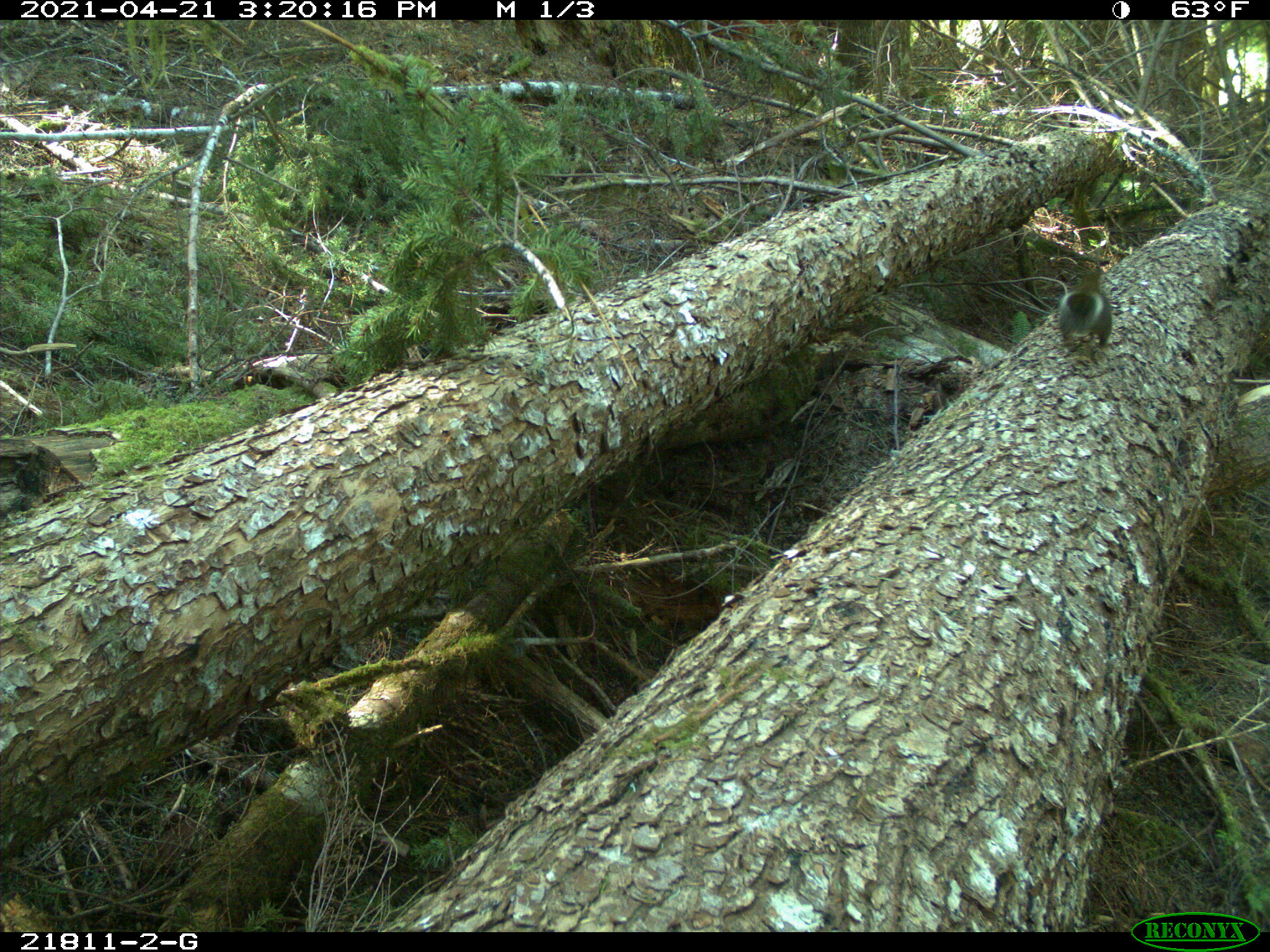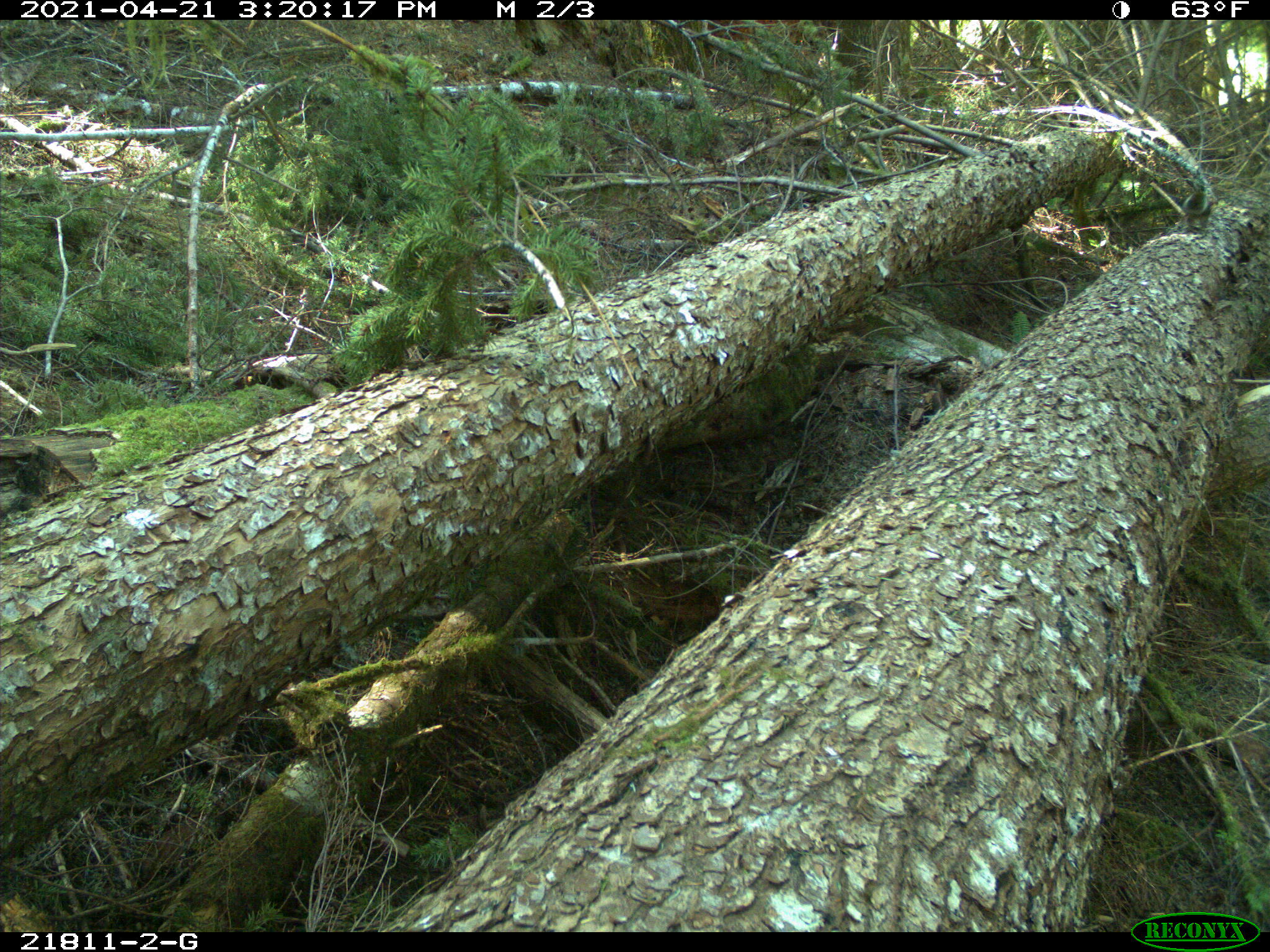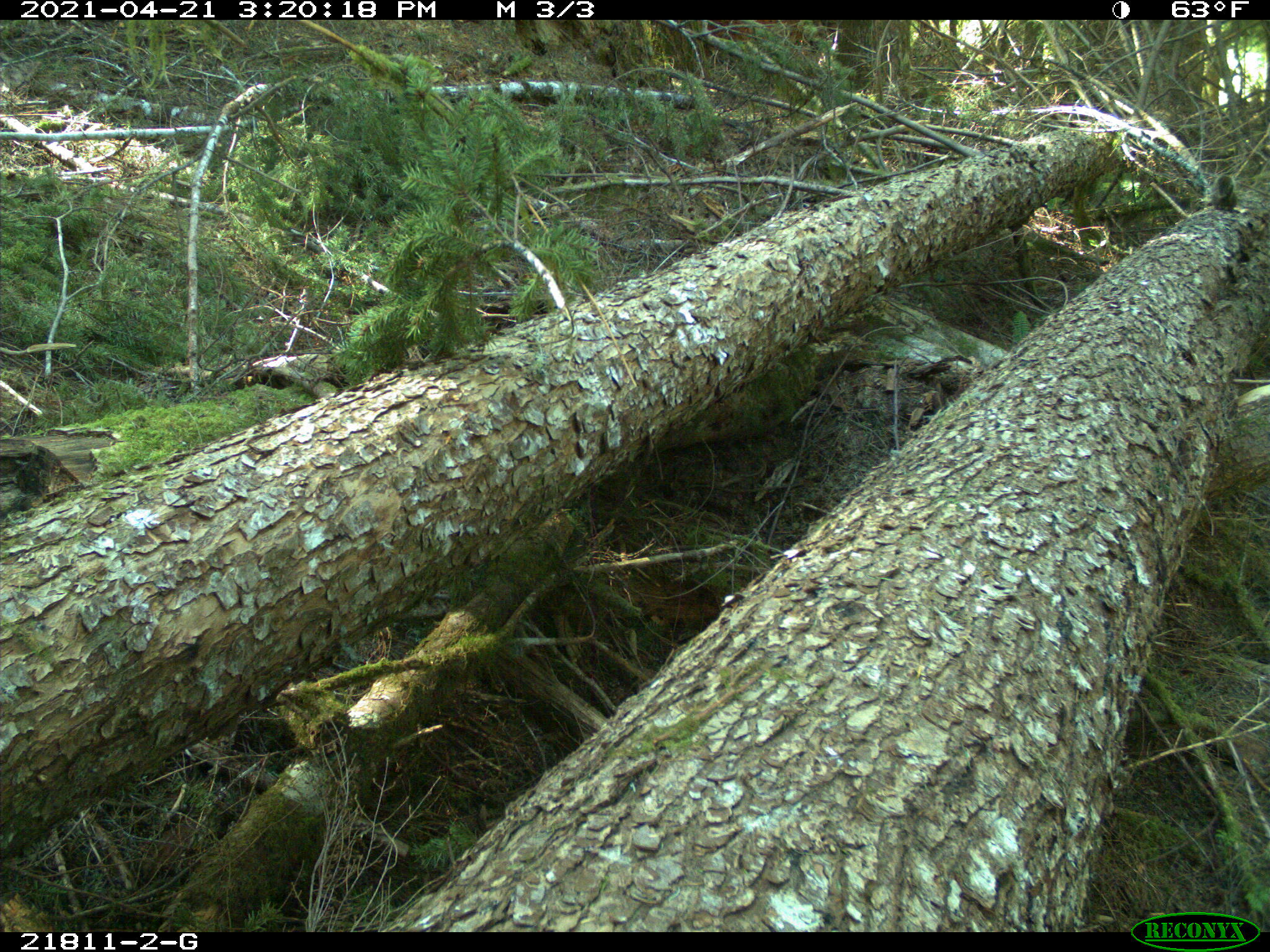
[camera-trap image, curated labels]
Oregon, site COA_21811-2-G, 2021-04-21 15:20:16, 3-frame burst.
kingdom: Animalia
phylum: Chordata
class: Mammalia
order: Rodentia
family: Sciuridae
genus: Tamiasciurus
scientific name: Tamiasciurus douglasii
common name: douglas squirrel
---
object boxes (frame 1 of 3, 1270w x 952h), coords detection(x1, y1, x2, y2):
douglas squirrel: detection(1052, 254, 1117, 355)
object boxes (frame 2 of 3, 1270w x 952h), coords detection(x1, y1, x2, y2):
douglas squirrel: detection(1181, 180, 1216, 227)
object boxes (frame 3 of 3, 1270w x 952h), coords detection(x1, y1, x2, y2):
douglas squirrel: detection(1208, 172, 1240, 214)